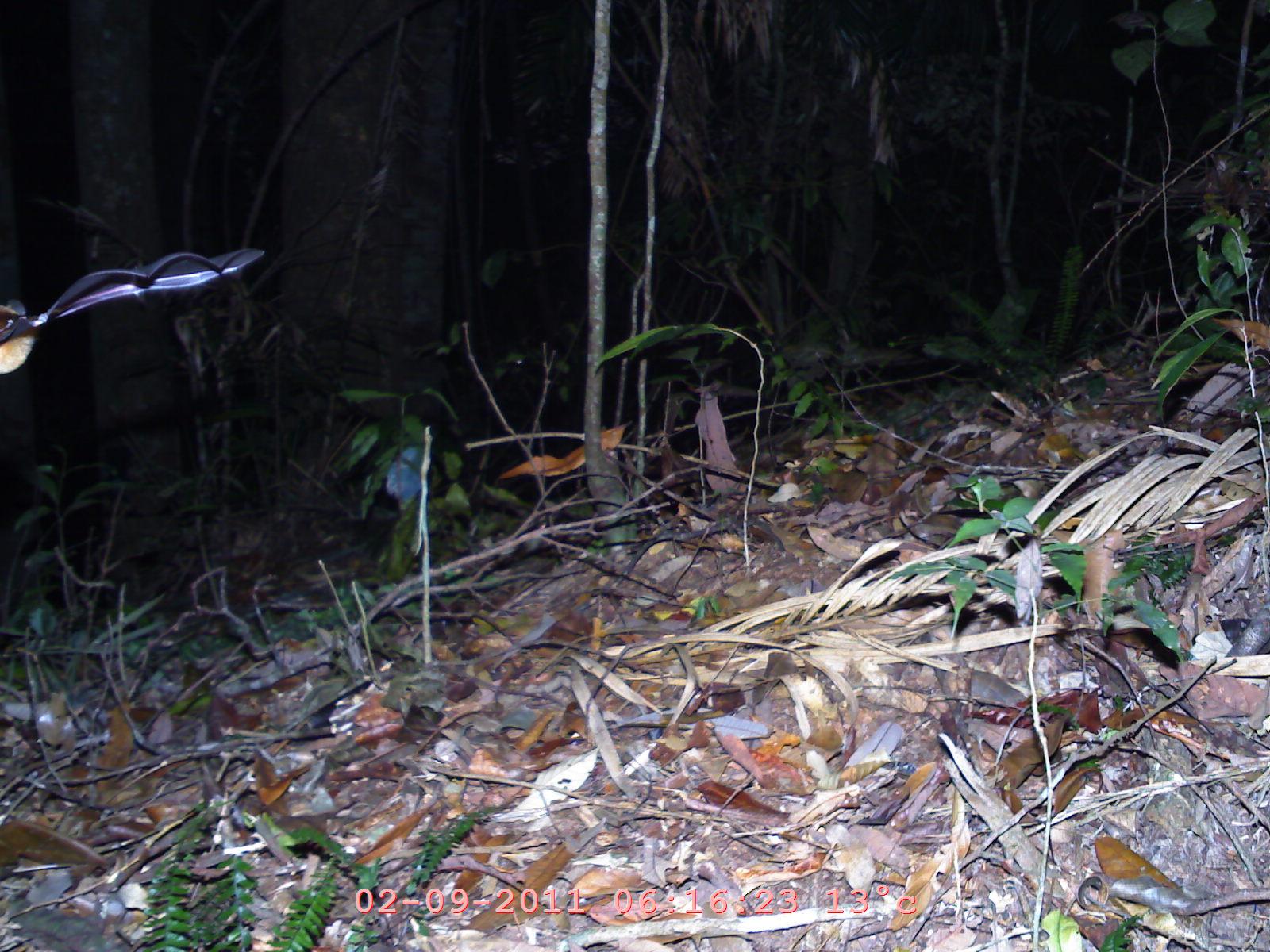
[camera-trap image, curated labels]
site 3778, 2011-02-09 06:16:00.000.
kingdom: Animalia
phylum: Chordata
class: Mammalia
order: Chiroptera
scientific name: Chiroptera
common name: bats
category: unknown bat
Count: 1.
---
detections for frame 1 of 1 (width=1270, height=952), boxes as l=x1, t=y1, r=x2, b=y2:
unknown bat: l=0, t=237, r=285, b=380